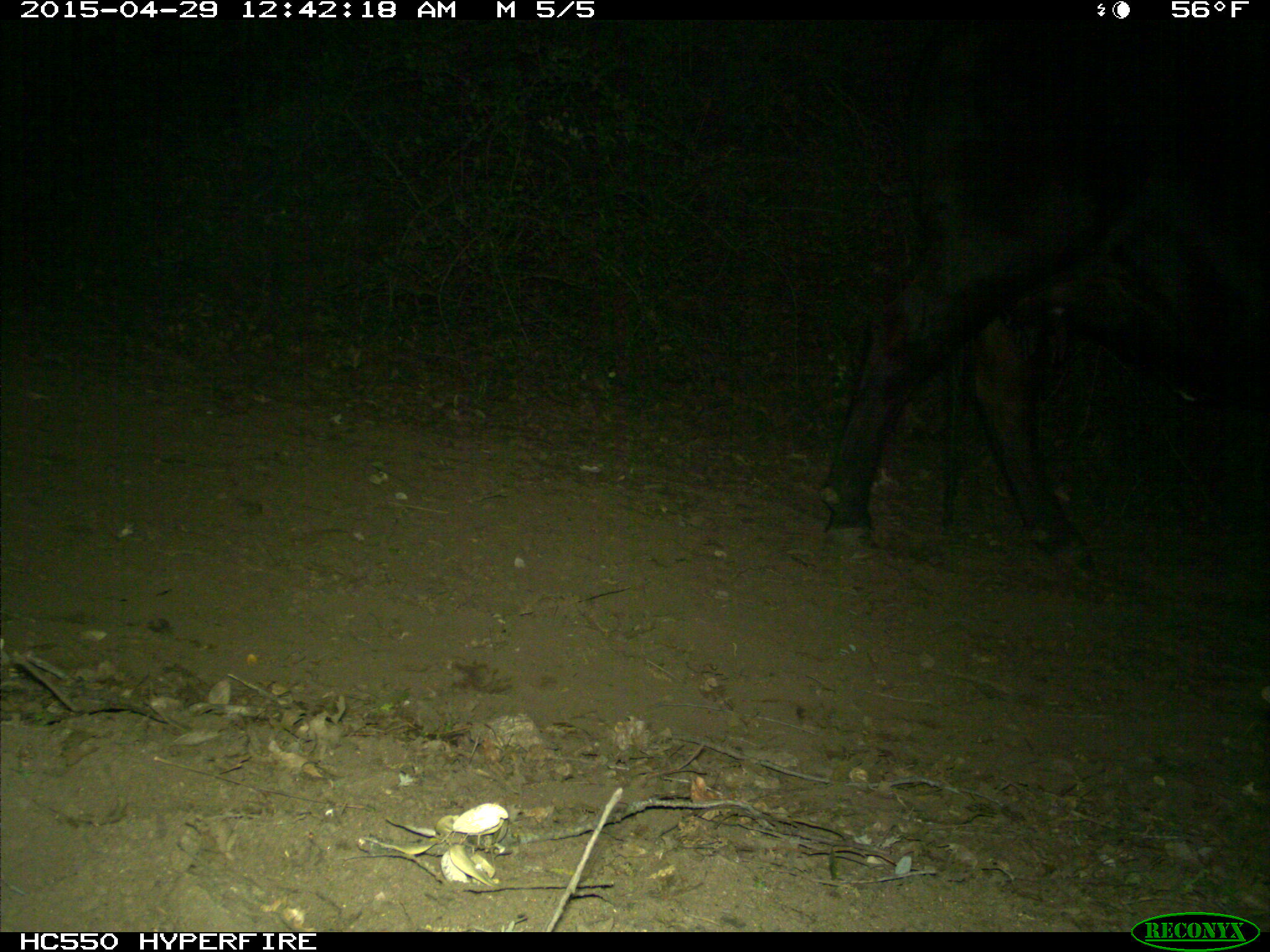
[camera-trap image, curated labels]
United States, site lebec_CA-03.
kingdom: Animalia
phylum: Chordata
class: Mammalia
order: Artiodactyla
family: Bovidae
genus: Bos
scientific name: Bos taurus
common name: domestic cow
Bos taurus (domestic cow).